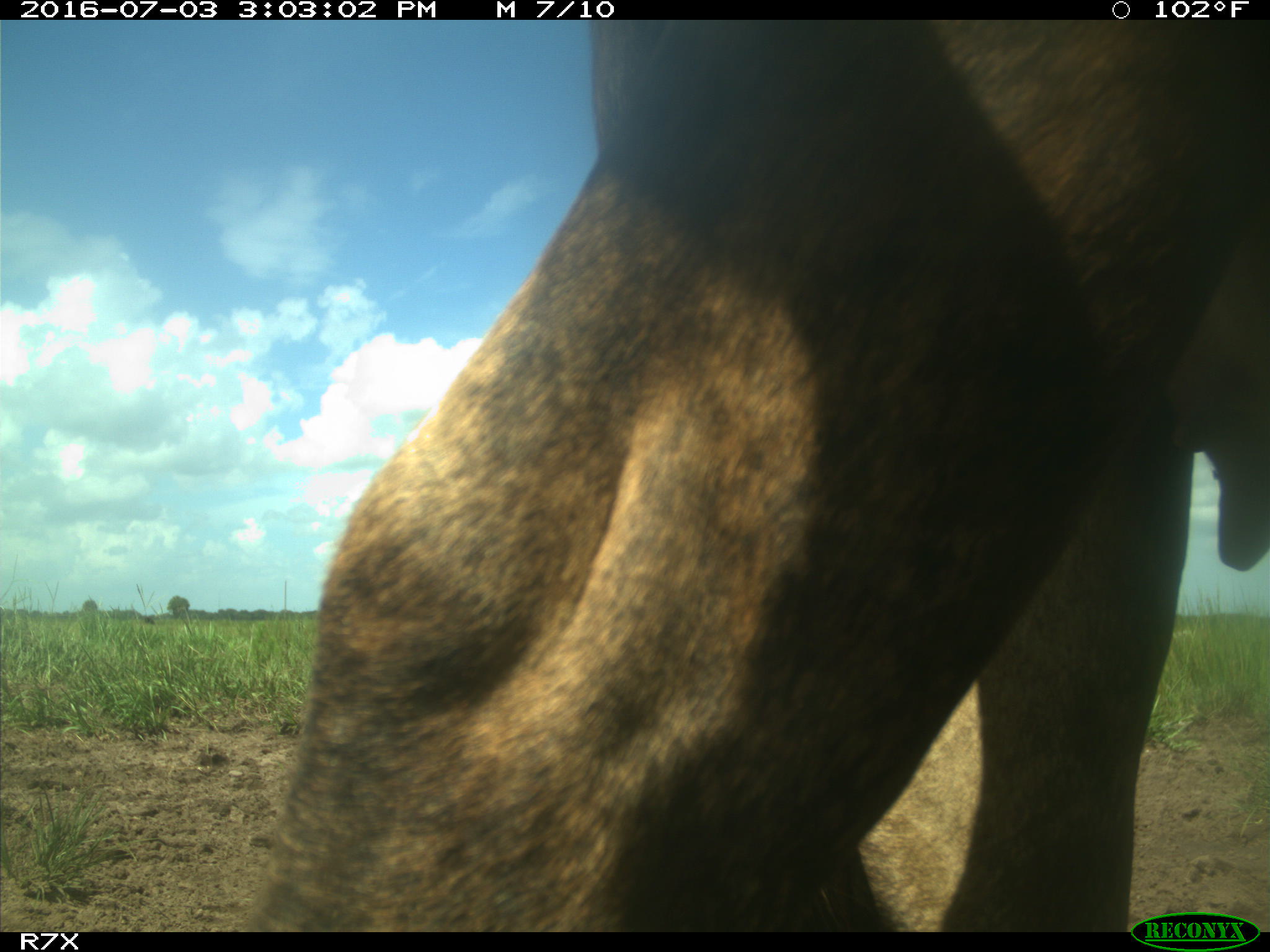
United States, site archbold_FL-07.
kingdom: Animalia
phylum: Chordata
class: Mammalia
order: Artiodactyla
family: Bovidae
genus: Bos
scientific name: Bos taurus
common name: domestic cow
Bos taurus (domestic cow).